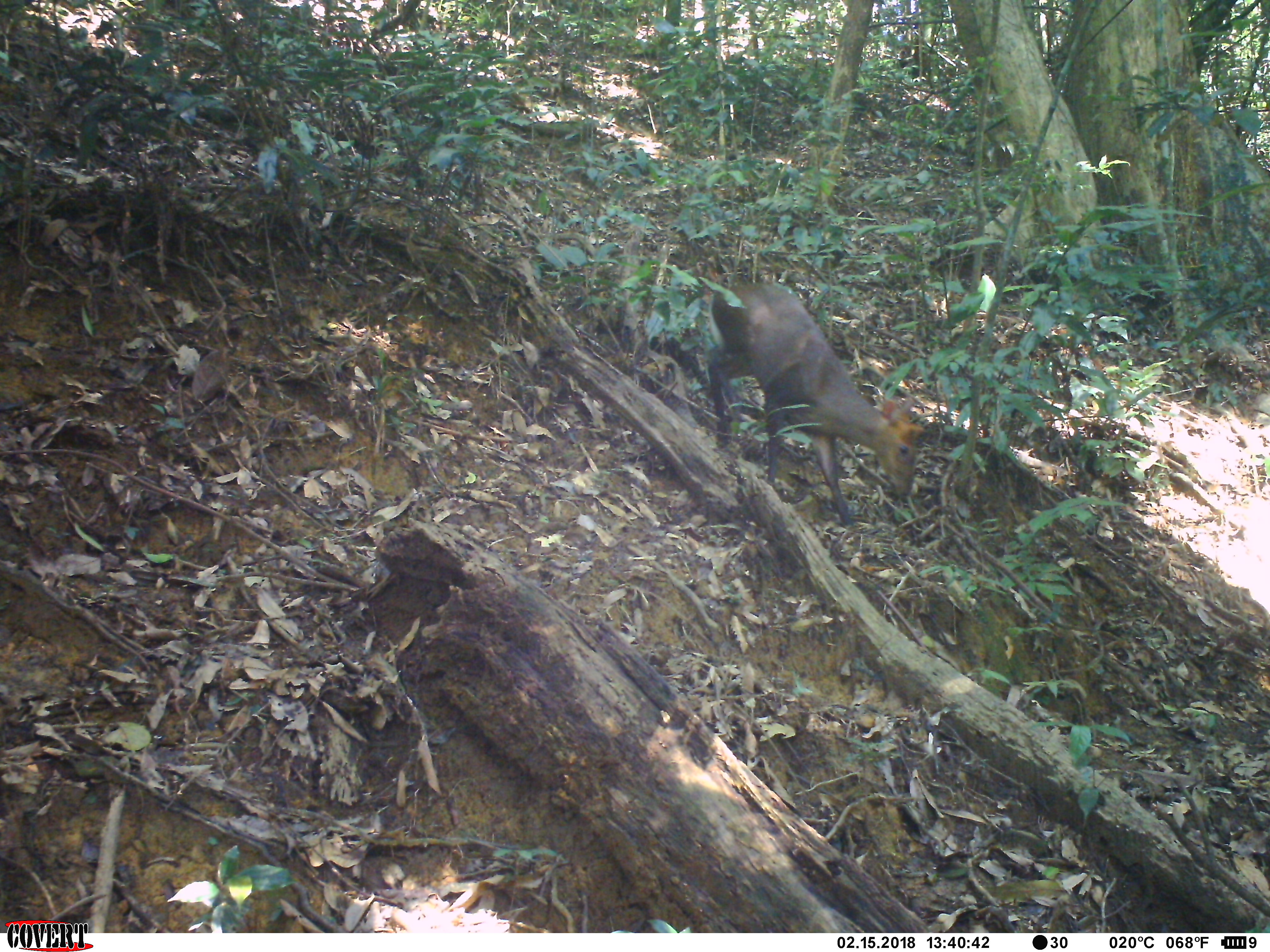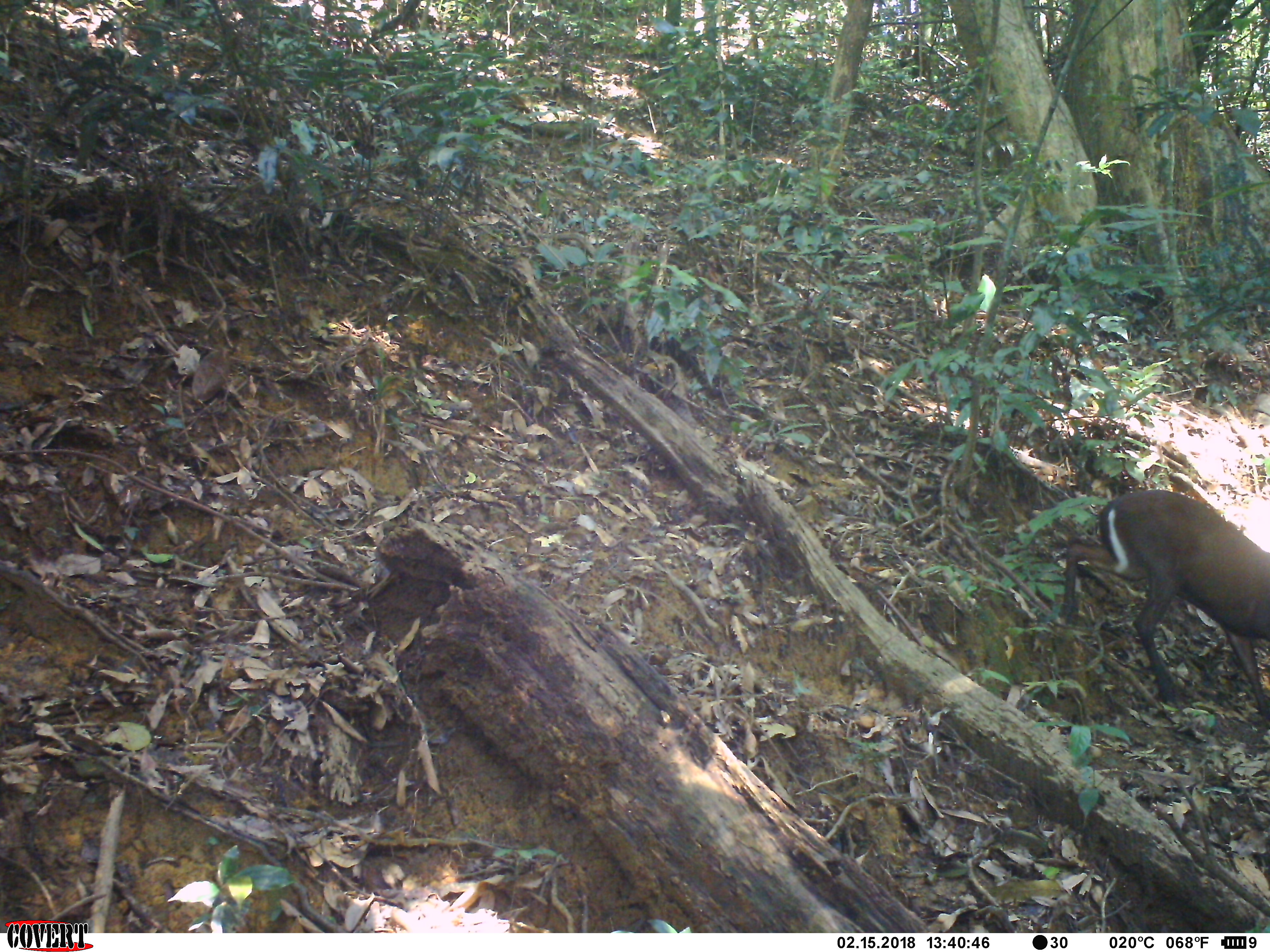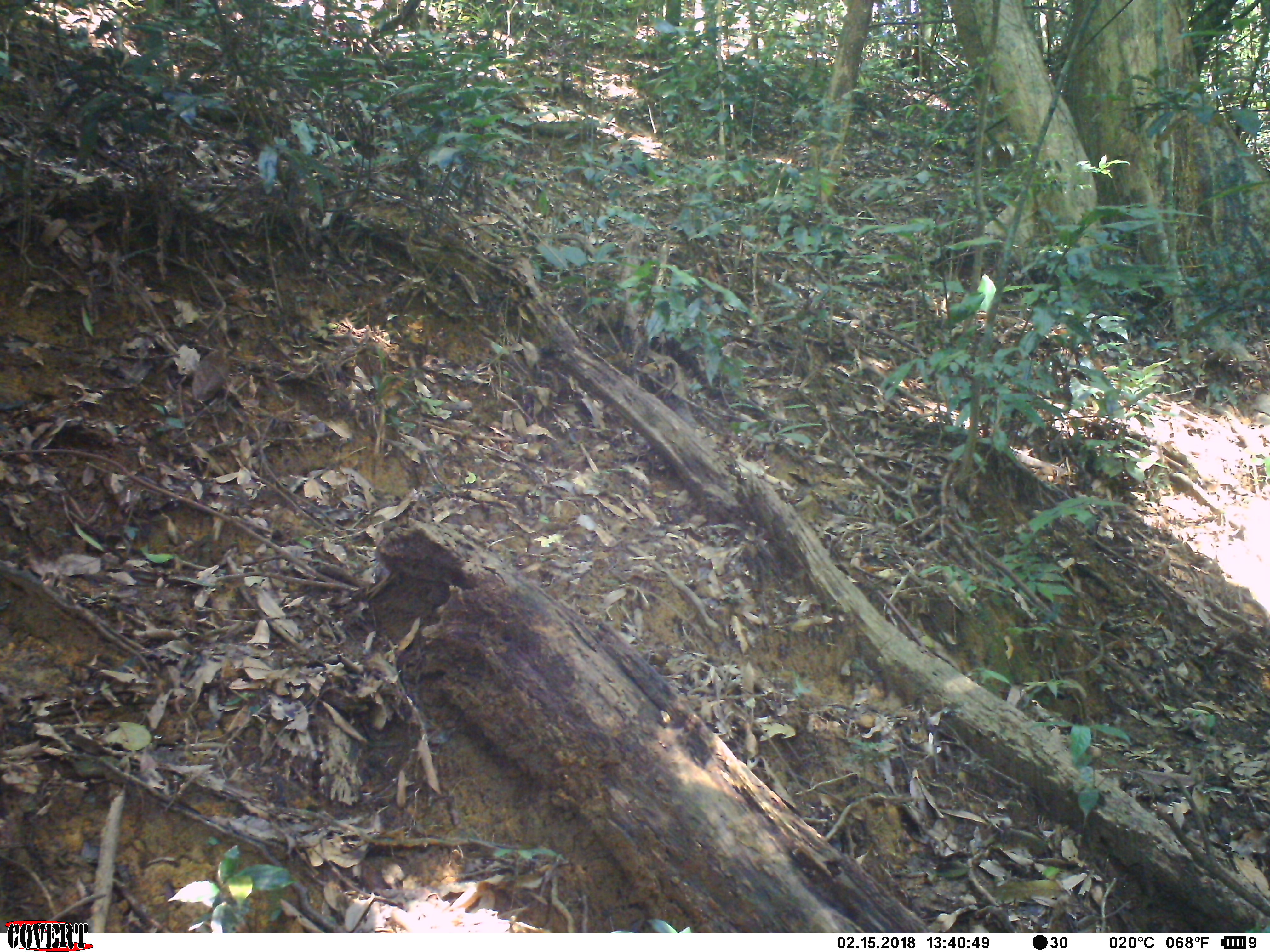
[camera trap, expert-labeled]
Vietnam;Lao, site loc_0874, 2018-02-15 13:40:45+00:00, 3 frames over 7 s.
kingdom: Animalia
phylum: Chordata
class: Mammalia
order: Artiodactyla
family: Cervidae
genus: Muntiacus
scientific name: Muntiacus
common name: muntjacs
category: unidentified muntjac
Unidentified muntjac (muntjacs) (Muntiacus). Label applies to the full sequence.